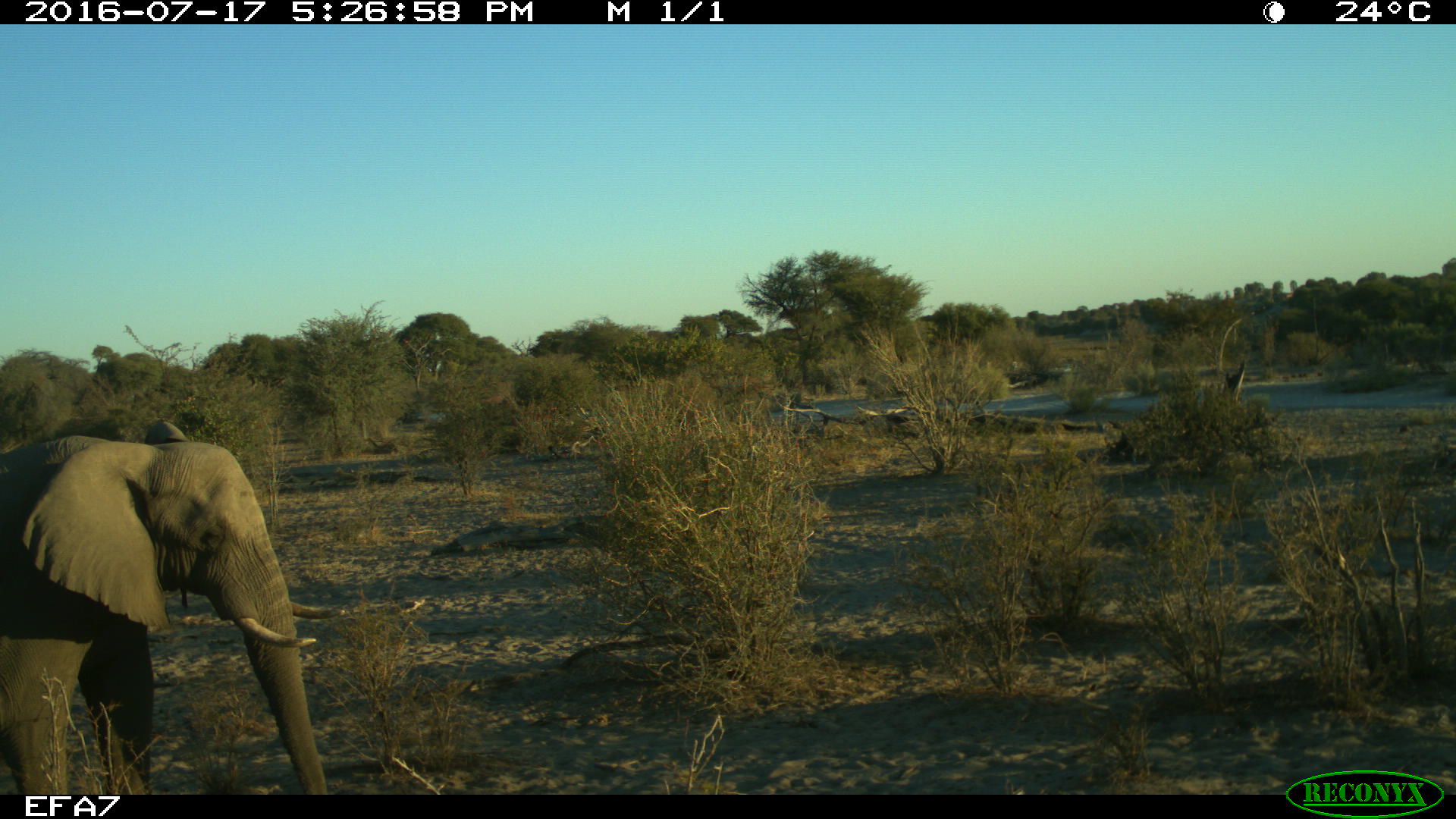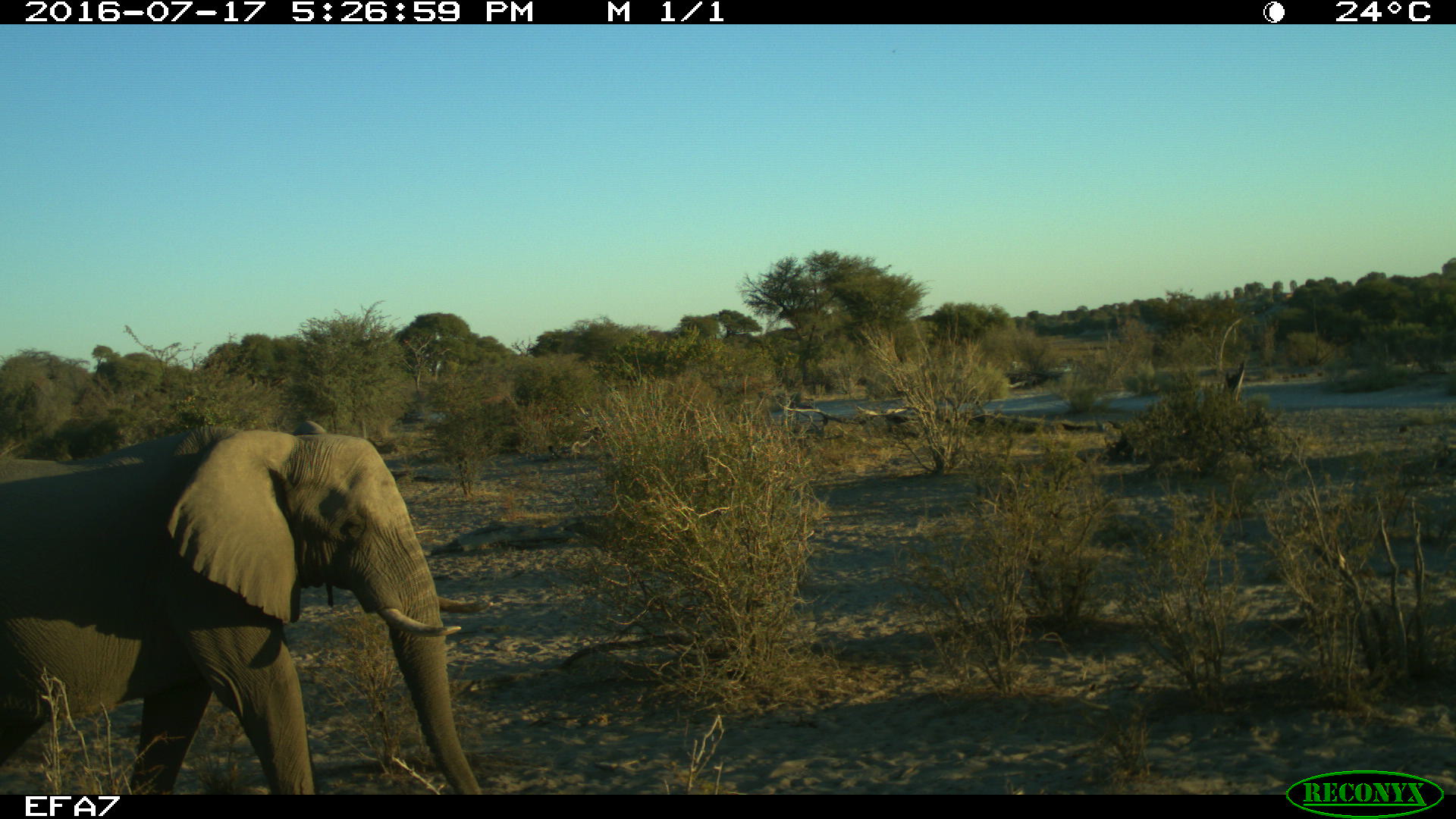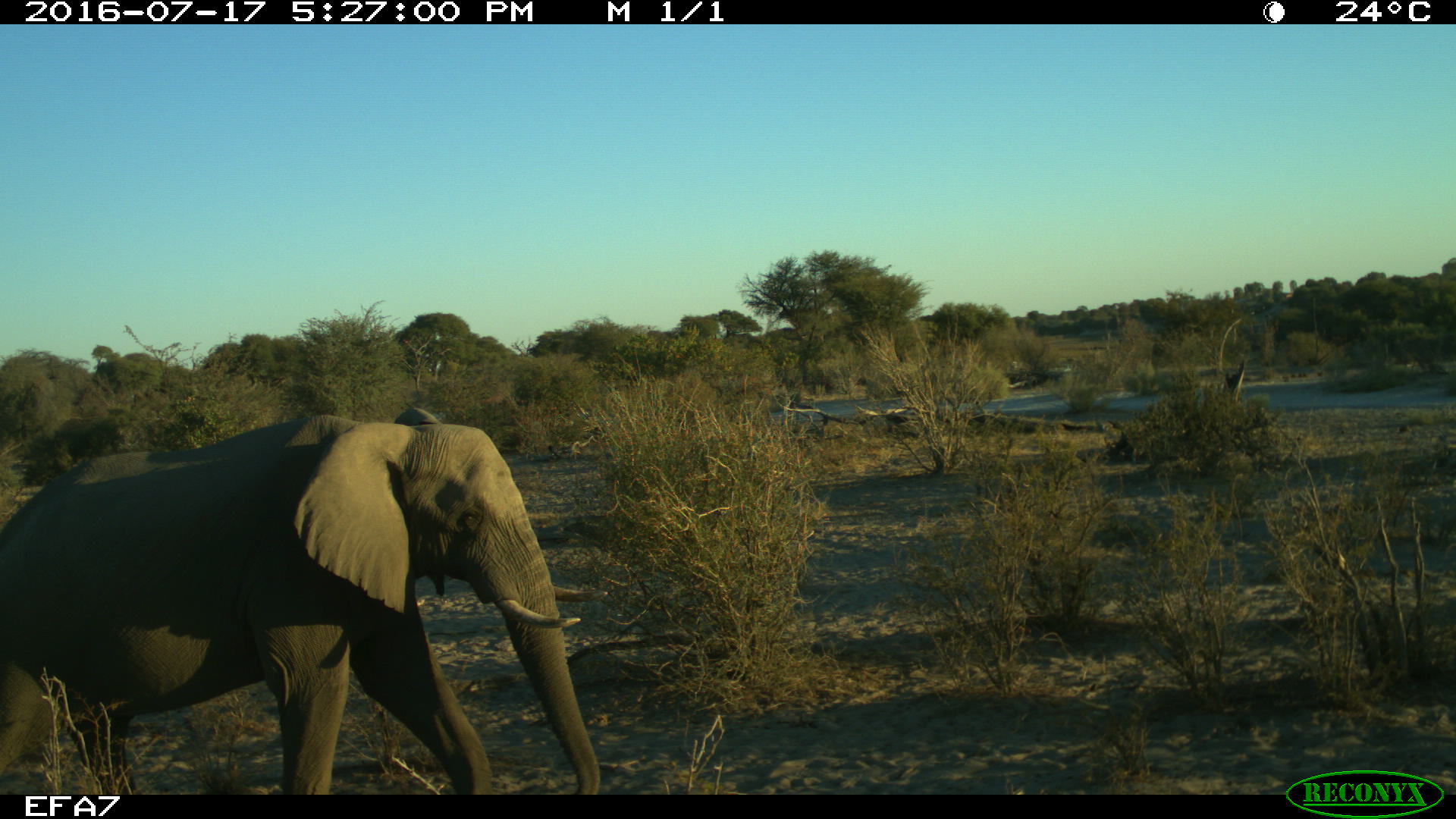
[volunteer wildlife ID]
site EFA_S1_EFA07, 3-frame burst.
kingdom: Animalia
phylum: Chordata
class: Mammalia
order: Proboscidea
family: Elephantidae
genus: Loxodonta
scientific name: Loxodonta africana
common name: african bush elephant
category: elephant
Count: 1.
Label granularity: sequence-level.